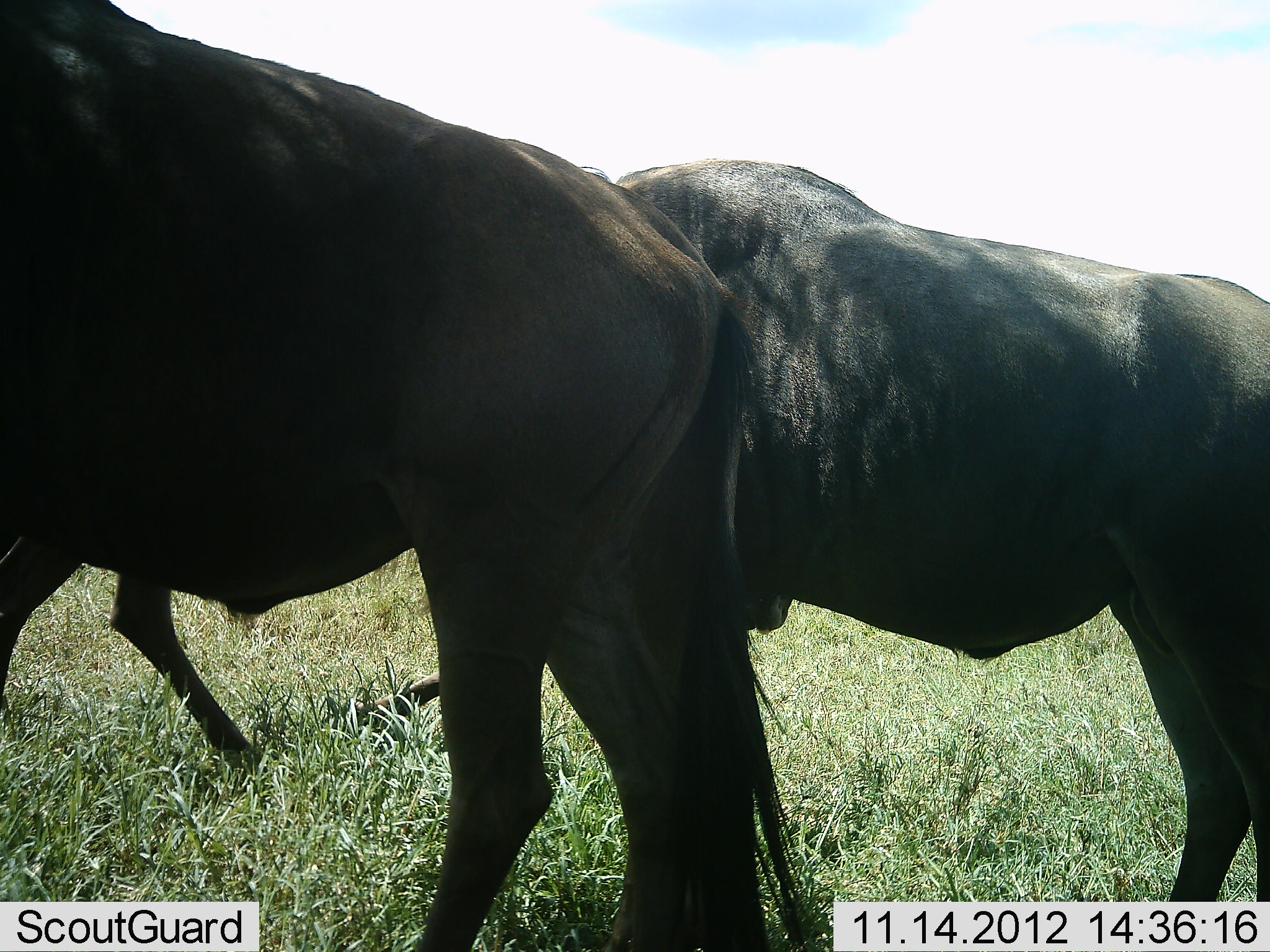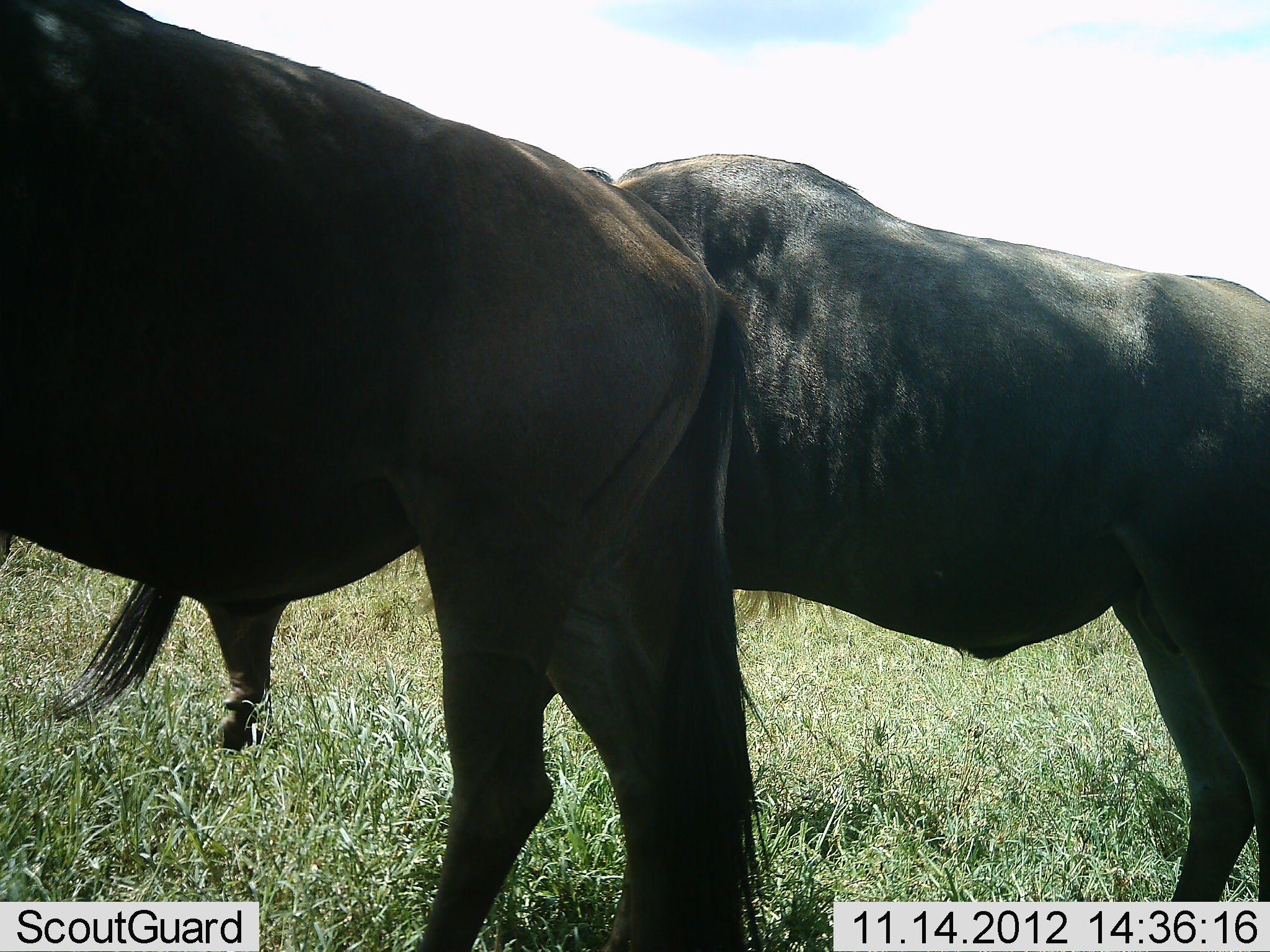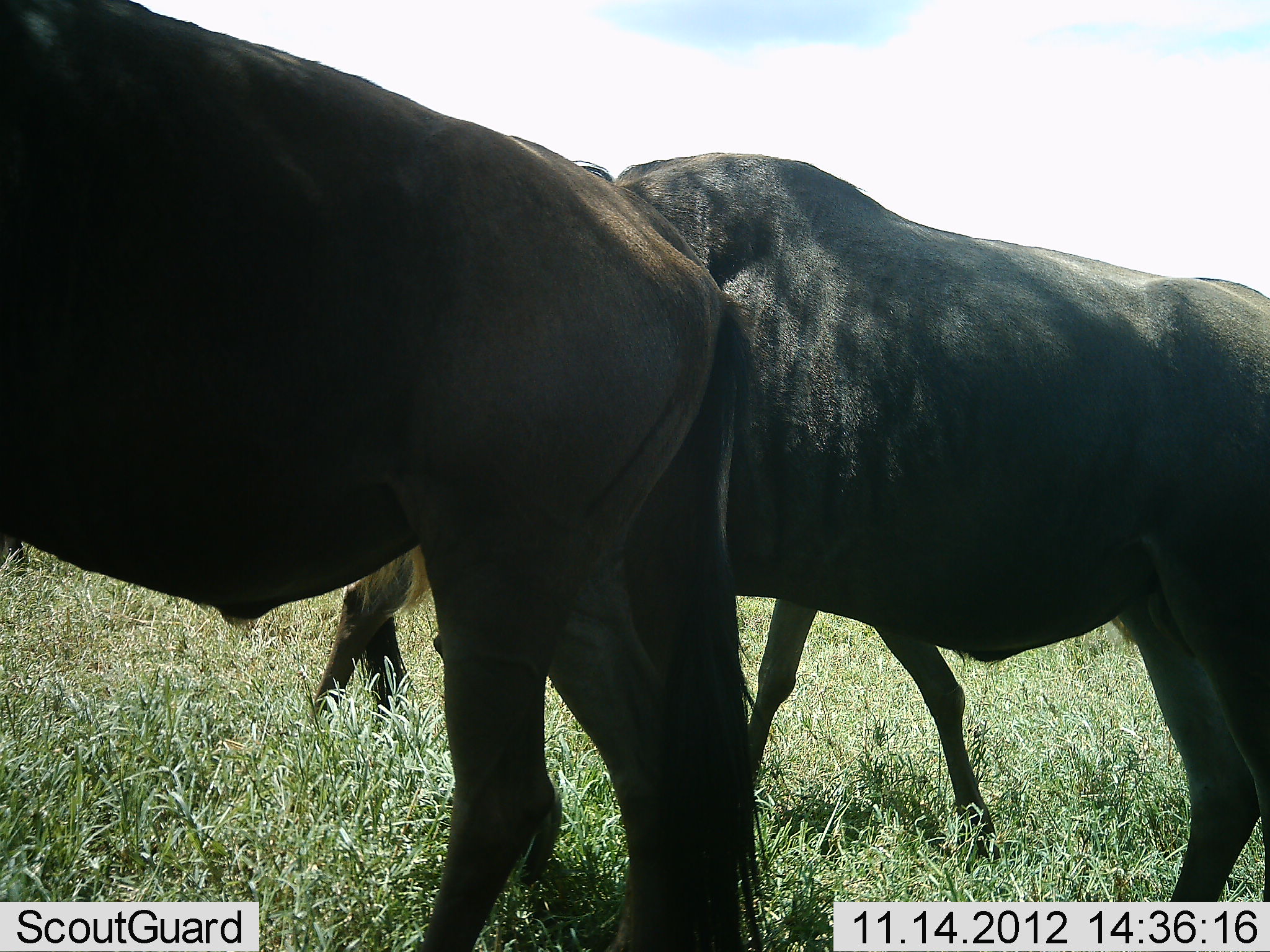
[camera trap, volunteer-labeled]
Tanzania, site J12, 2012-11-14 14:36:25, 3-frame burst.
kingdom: Animalia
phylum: Chordata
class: Mammalia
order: Artiodactyla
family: Bovidae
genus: Connochaetes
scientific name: Connochaetes taurinus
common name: blue wildebeest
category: wildebeest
Wildebeest (blue wildebeest) (Connochaetes taurinus), count 3. Behavior (volunteer vote fractions): standing 90%, resting 0%, moving 70%, interacting 0%. Young present (vote fraction): 0%. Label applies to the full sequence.